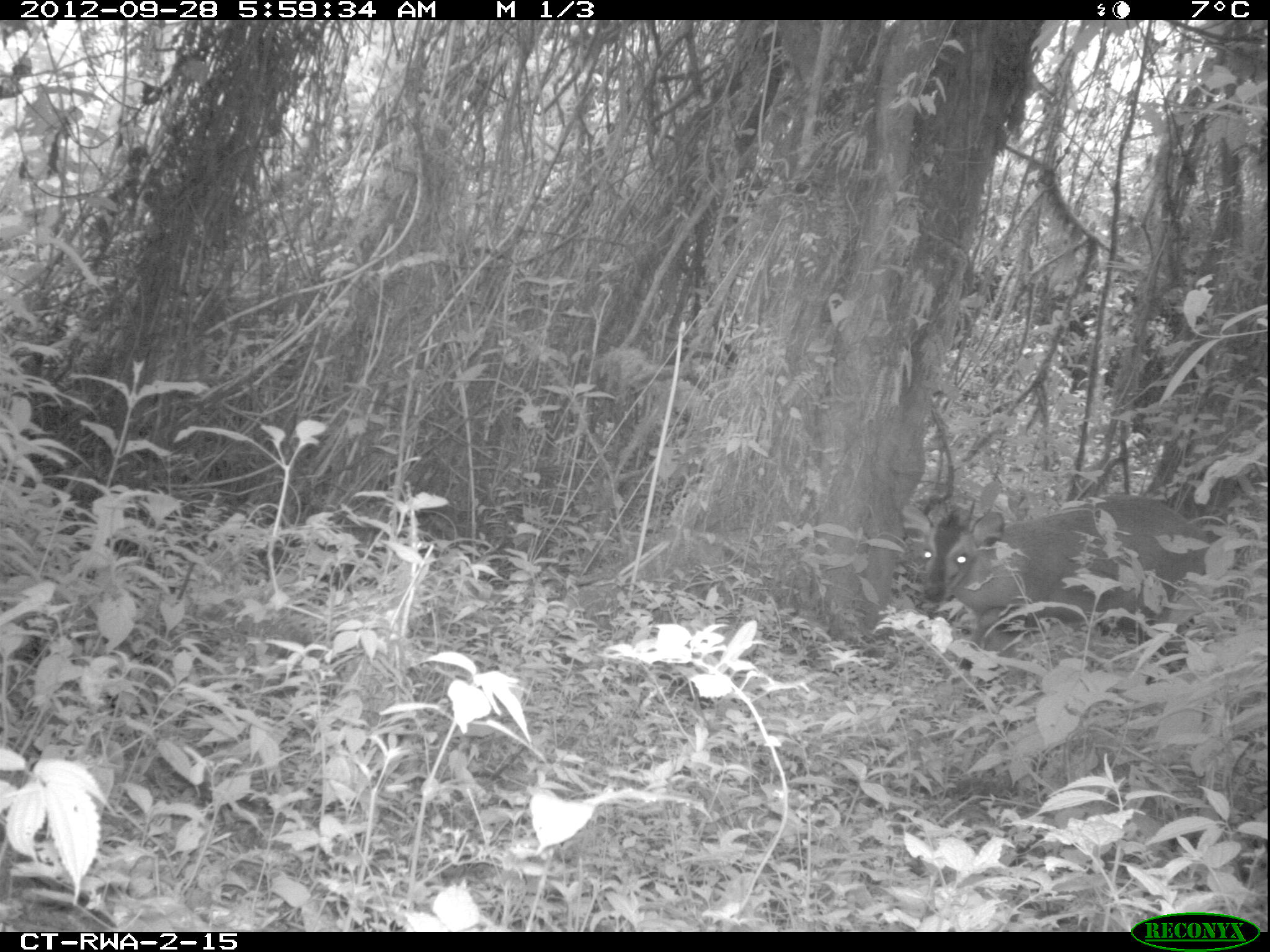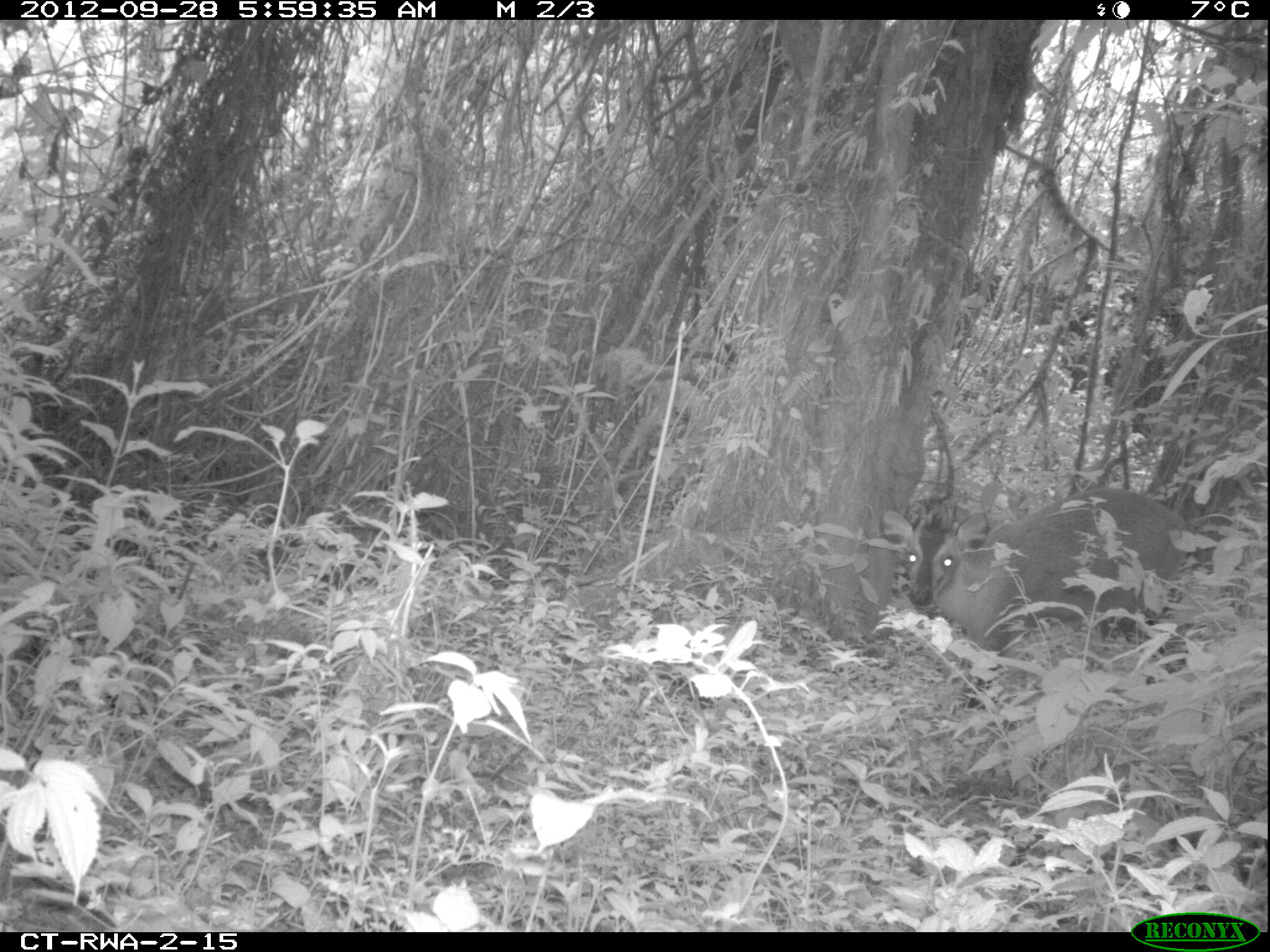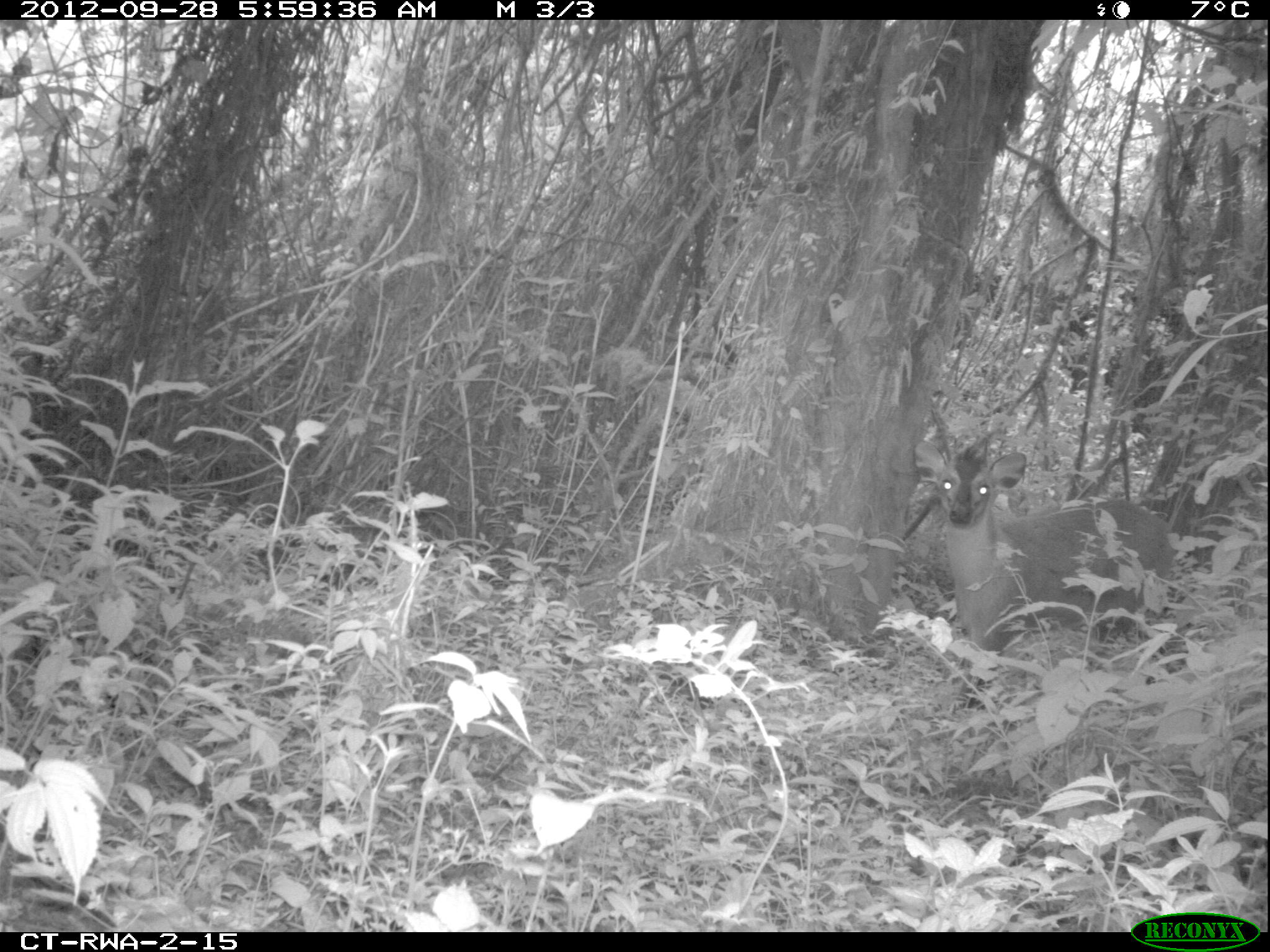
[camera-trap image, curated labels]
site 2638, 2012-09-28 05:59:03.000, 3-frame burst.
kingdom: Animalia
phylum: Chordata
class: Mammalia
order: Artiodactyla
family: Bovidae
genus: Cephalophus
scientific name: Cephalophus nigrifrons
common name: black-fronted duiker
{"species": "Cephalophus nigrifrons (black-fronted duiker)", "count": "1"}